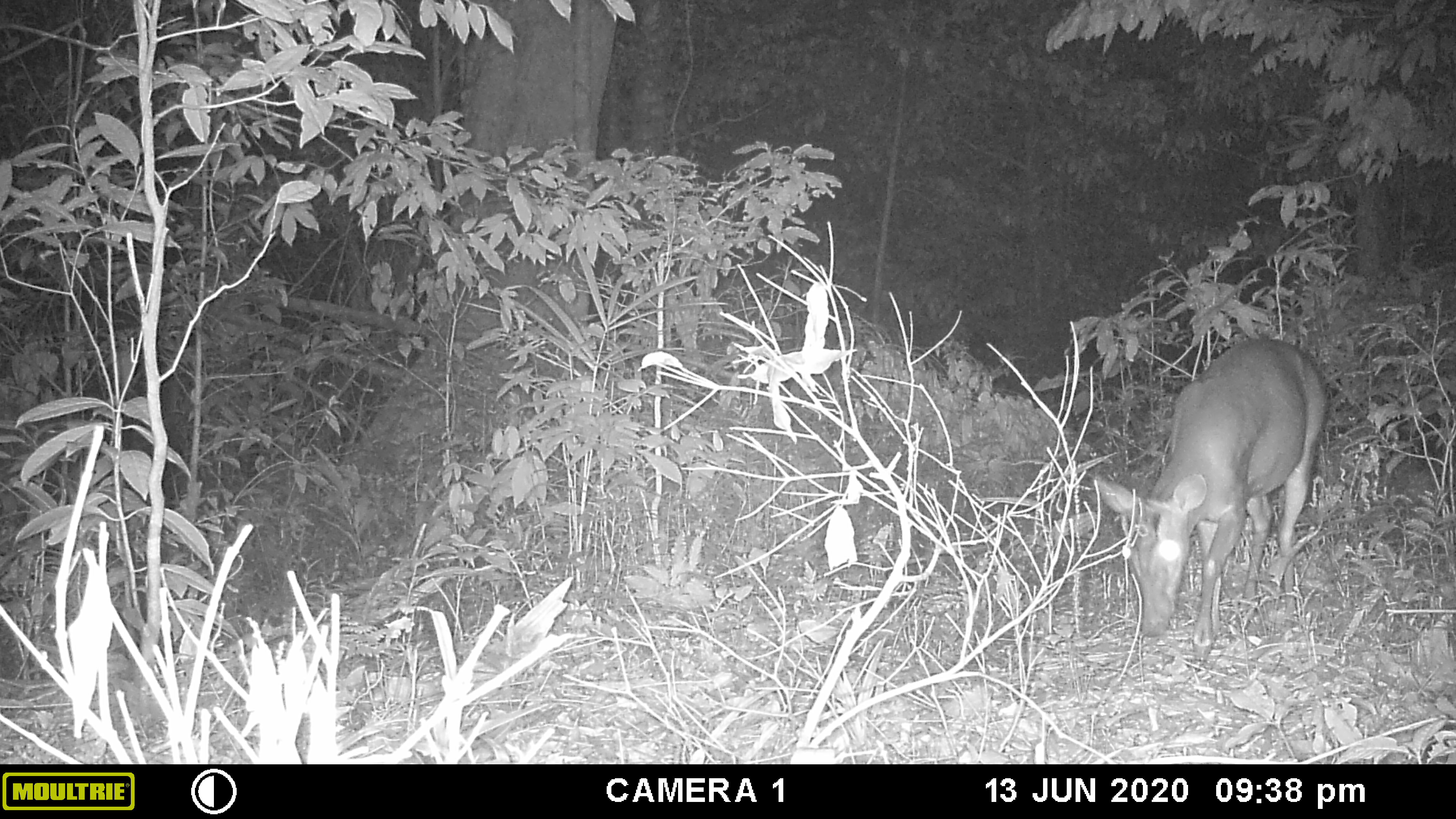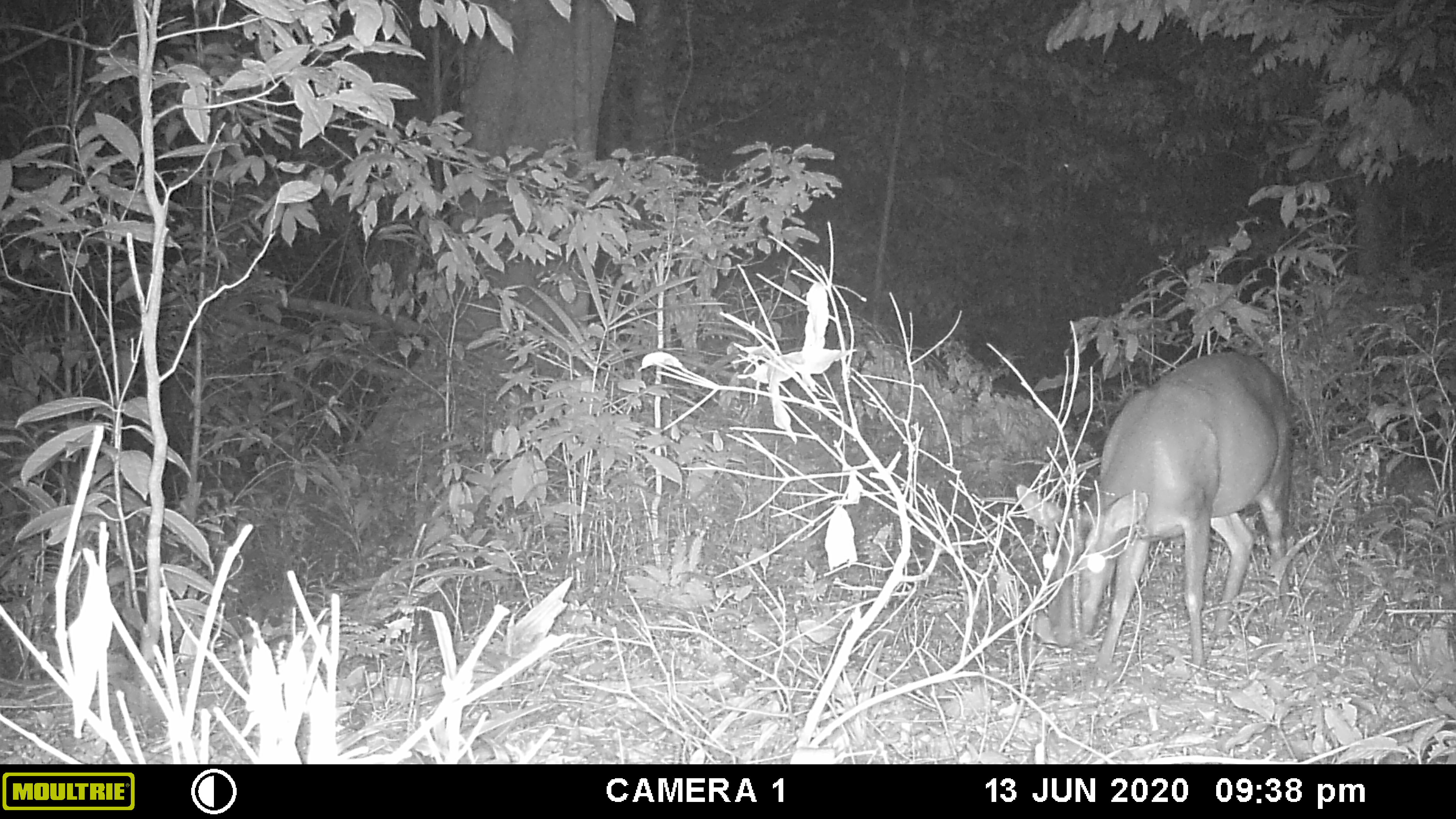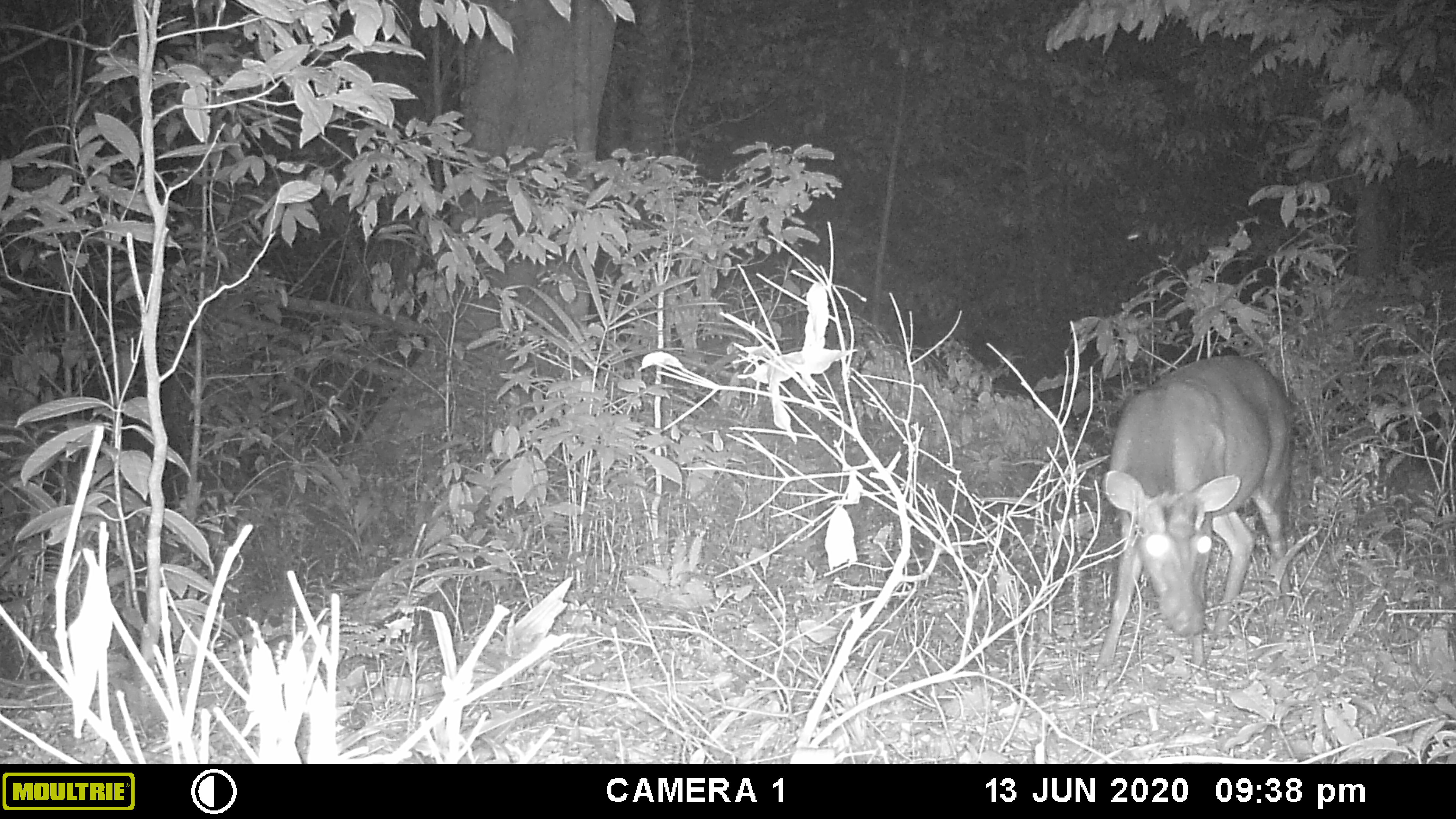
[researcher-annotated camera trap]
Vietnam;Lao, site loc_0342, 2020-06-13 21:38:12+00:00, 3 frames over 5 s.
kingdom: Animalia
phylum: Chordata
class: Mammalia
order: Artiodactyla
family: Cervidae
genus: Muntiacus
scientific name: Muntiacus rooseveltorum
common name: roosevelt's muntjac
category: roosevelts muntjac group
Roosevelts muntjac group (roosevelt's muntjac) (Muntiacus rooseveltorum). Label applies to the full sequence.